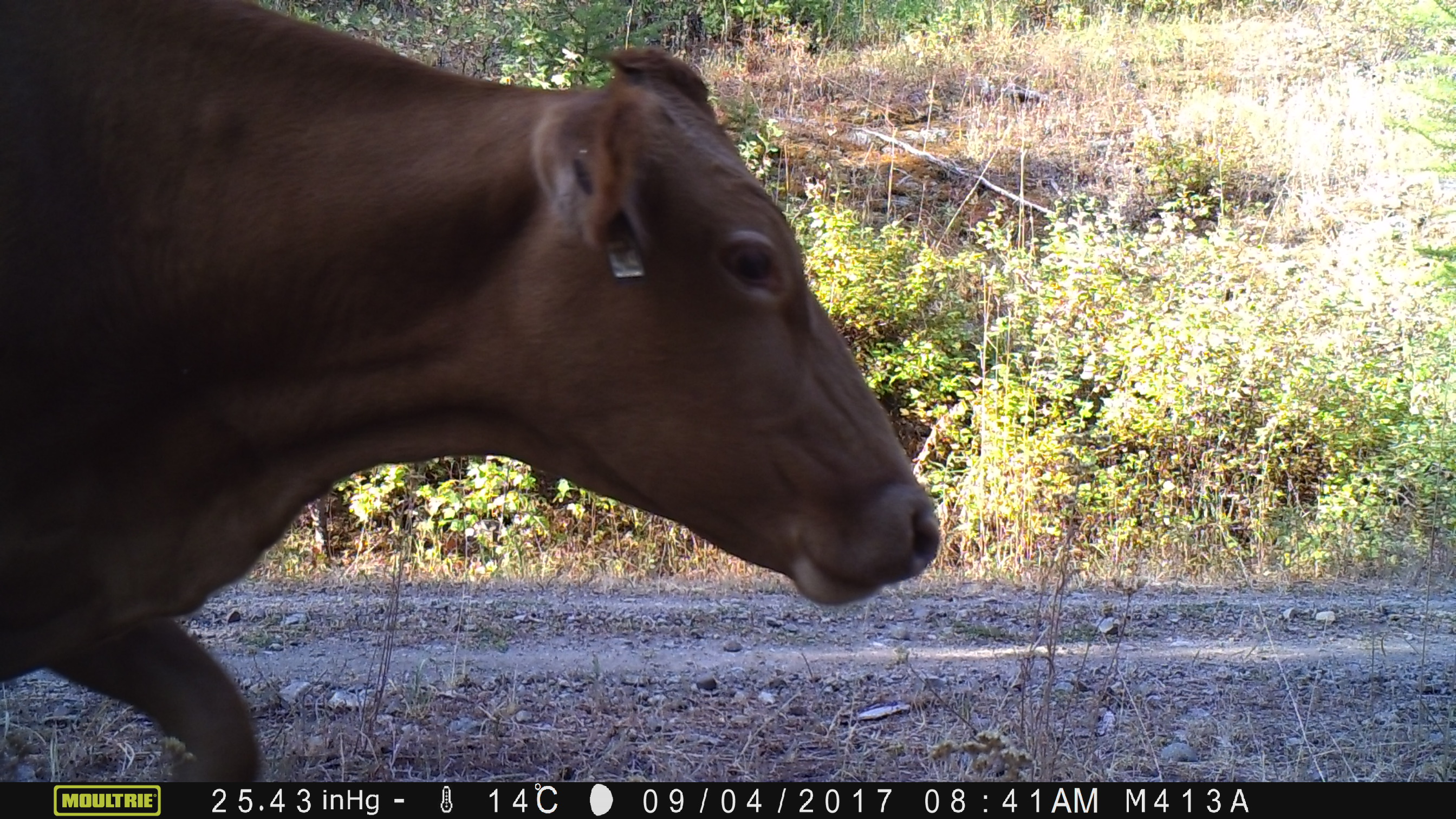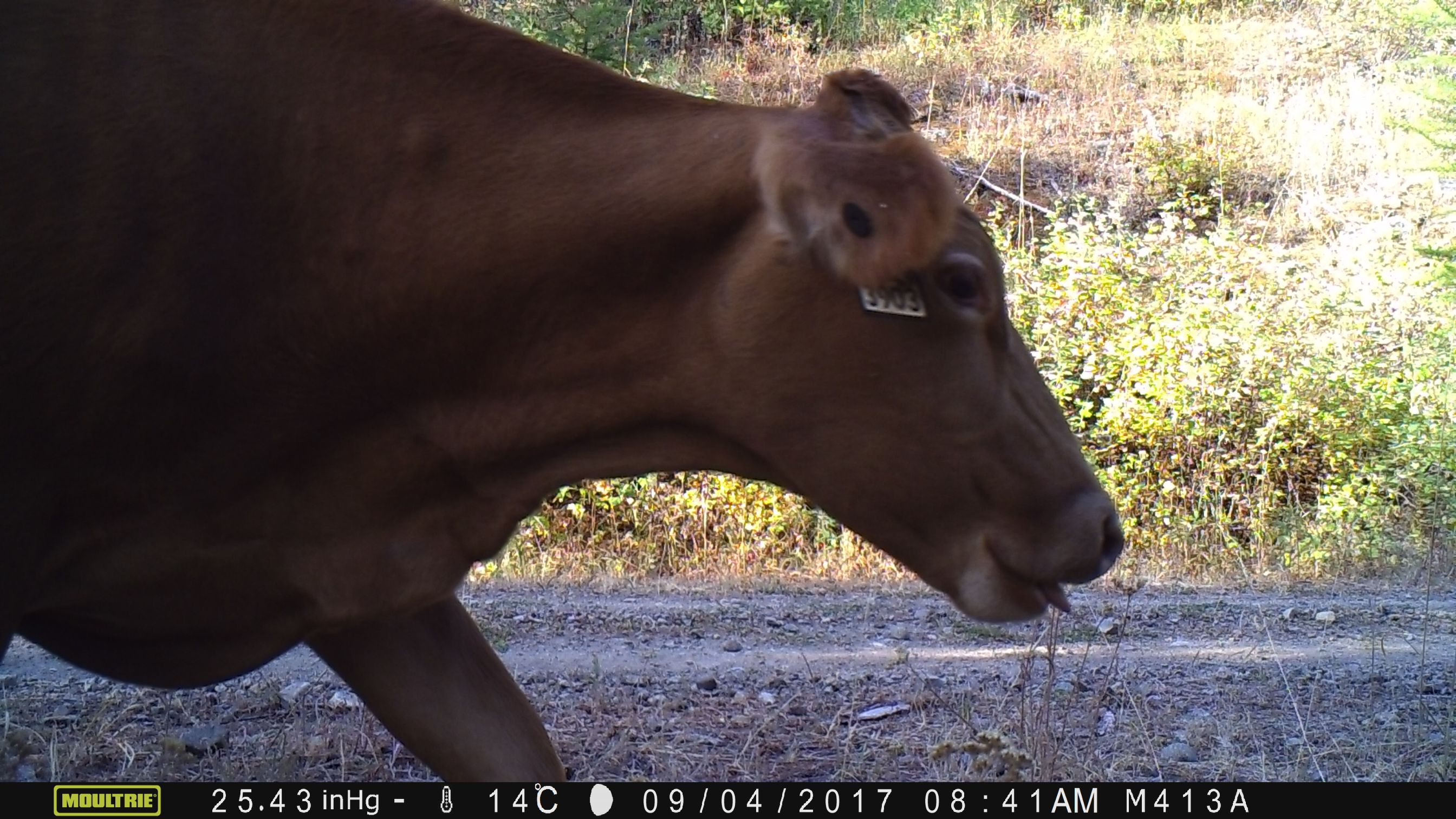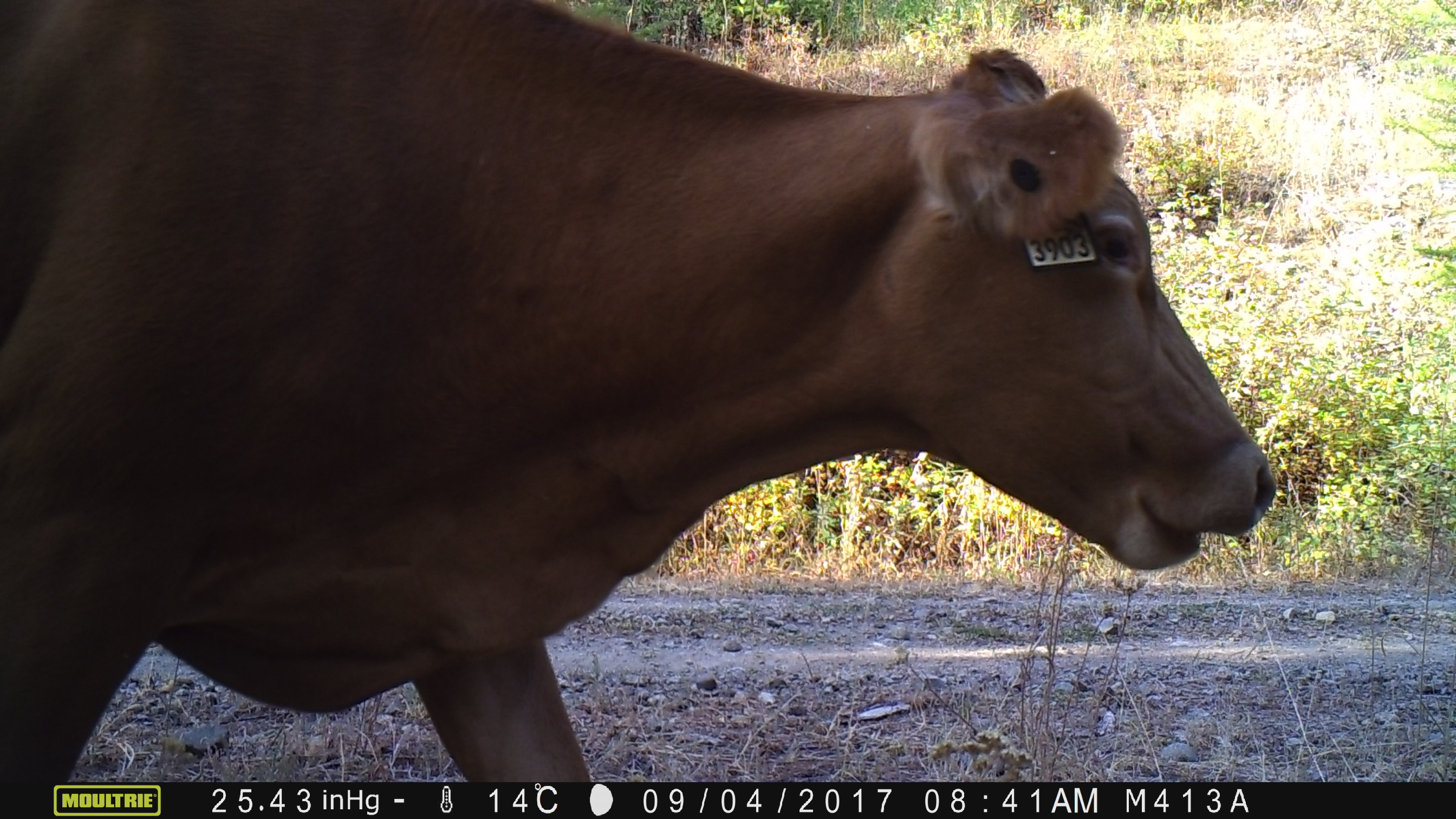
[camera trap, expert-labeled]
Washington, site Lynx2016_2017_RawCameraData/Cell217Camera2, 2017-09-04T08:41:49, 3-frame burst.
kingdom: Animalia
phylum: Chordata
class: Mammalia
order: Artiodactyla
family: Bovidae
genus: Bos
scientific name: Bos taurus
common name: domestic cattle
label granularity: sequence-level